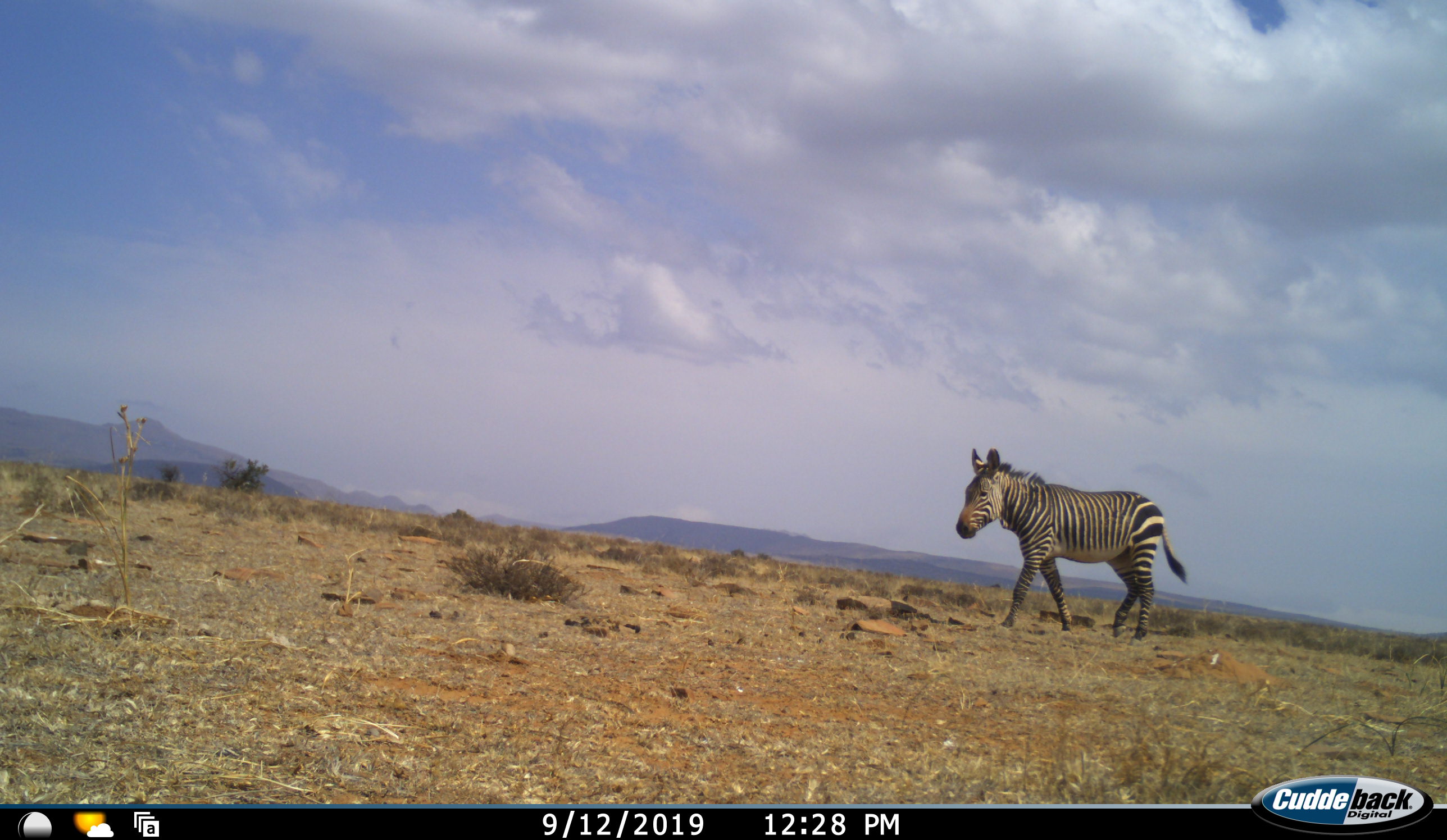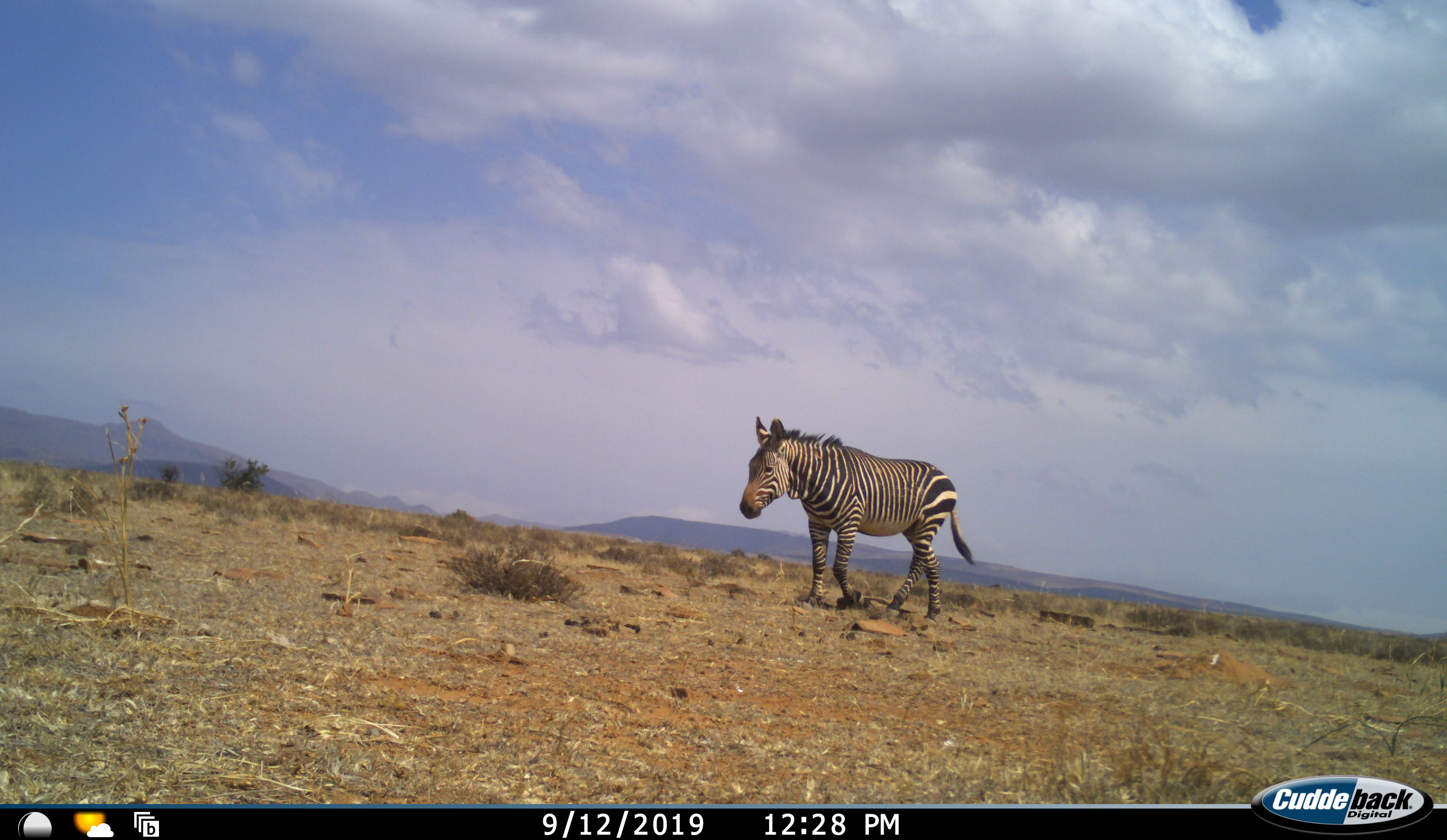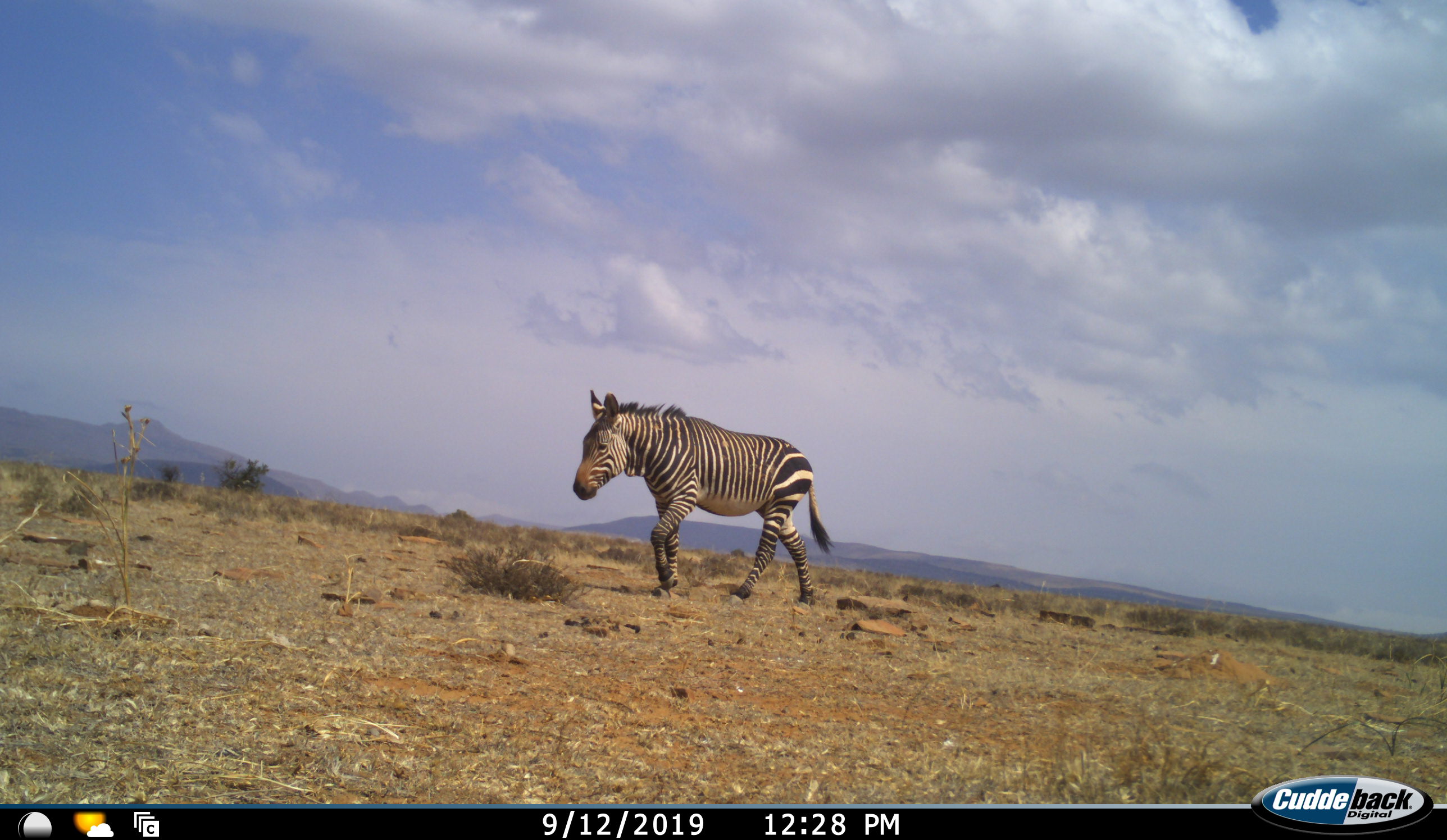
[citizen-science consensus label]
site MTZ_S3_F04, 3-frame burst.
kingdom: Animalia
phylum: Chordata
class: Mammalia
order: Perissodactyla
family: Equidae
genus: Equus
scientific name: Equus zebra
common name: mountain zebra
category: zebramountain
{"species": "zebramountain (mountain zebra) (Equus zebra)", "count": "1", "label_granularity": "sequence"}